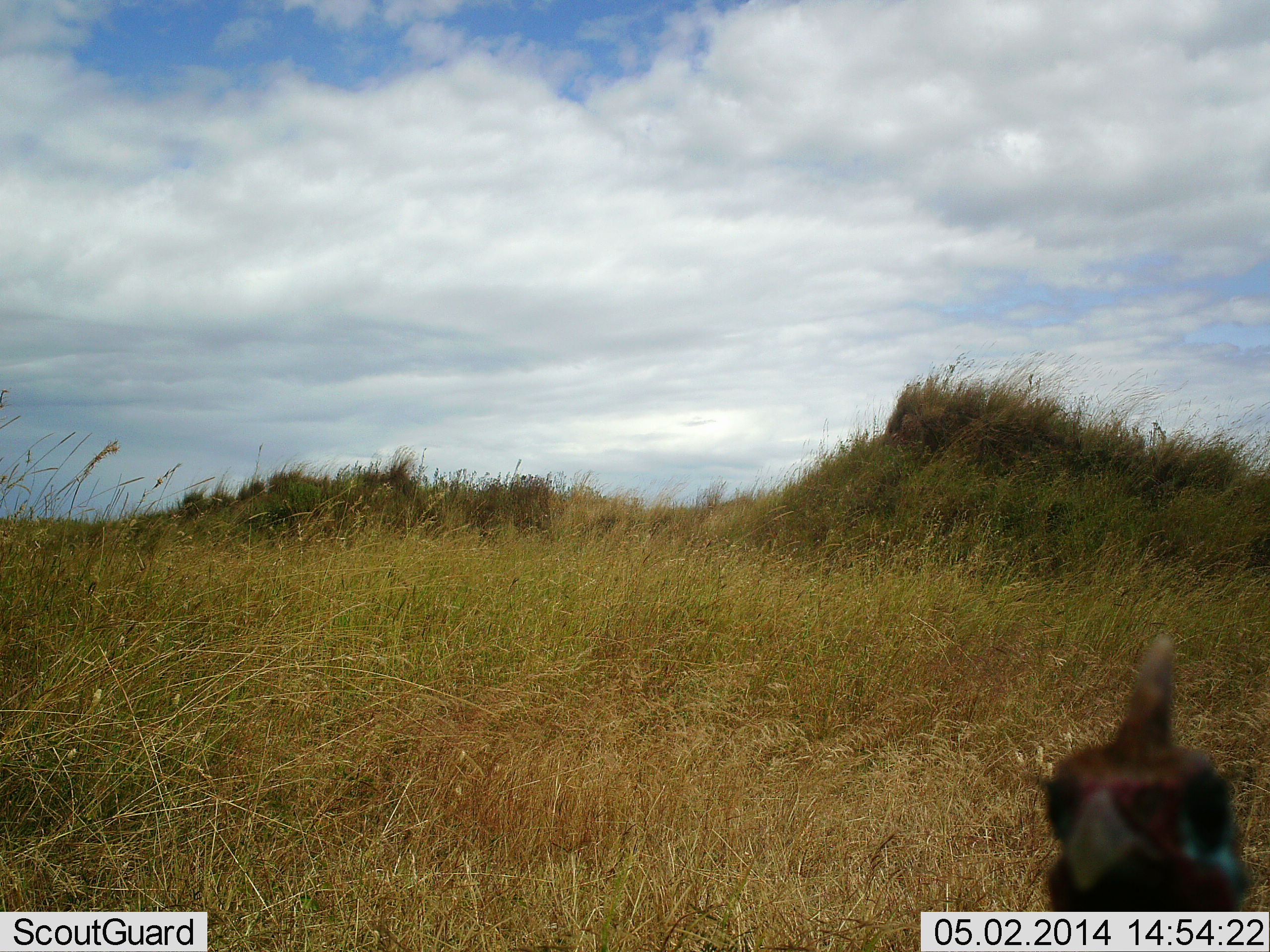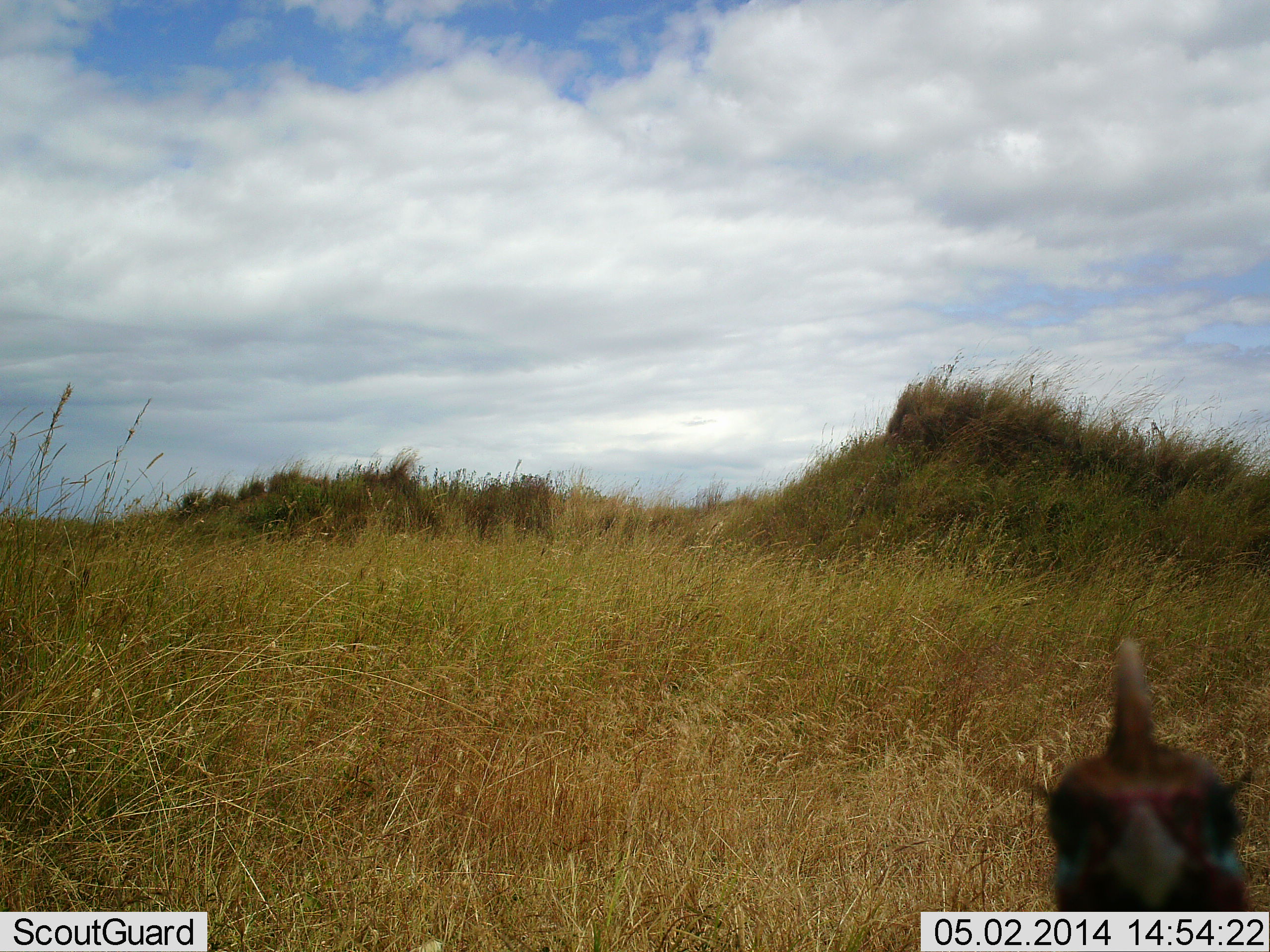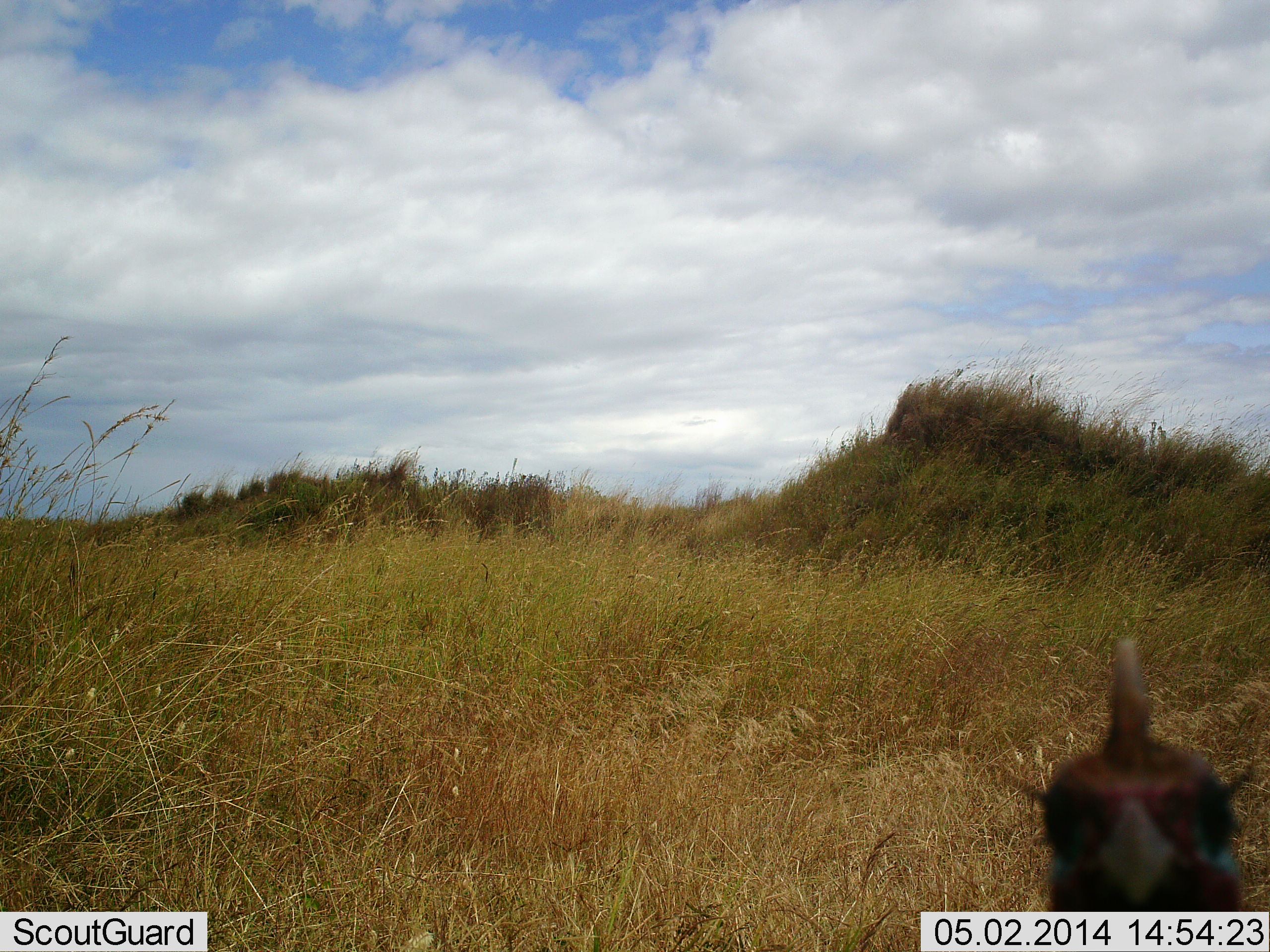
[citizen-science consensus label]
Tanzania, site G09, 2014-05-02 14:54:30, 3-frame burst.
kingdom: Animalia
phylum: Chordata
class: Aves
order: Galliformes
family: Numididae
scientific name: Numididae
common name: guinea fowl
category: guineafowl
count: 1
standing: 80%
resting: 0%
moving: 0%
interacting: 30%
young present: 0%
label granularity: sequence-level